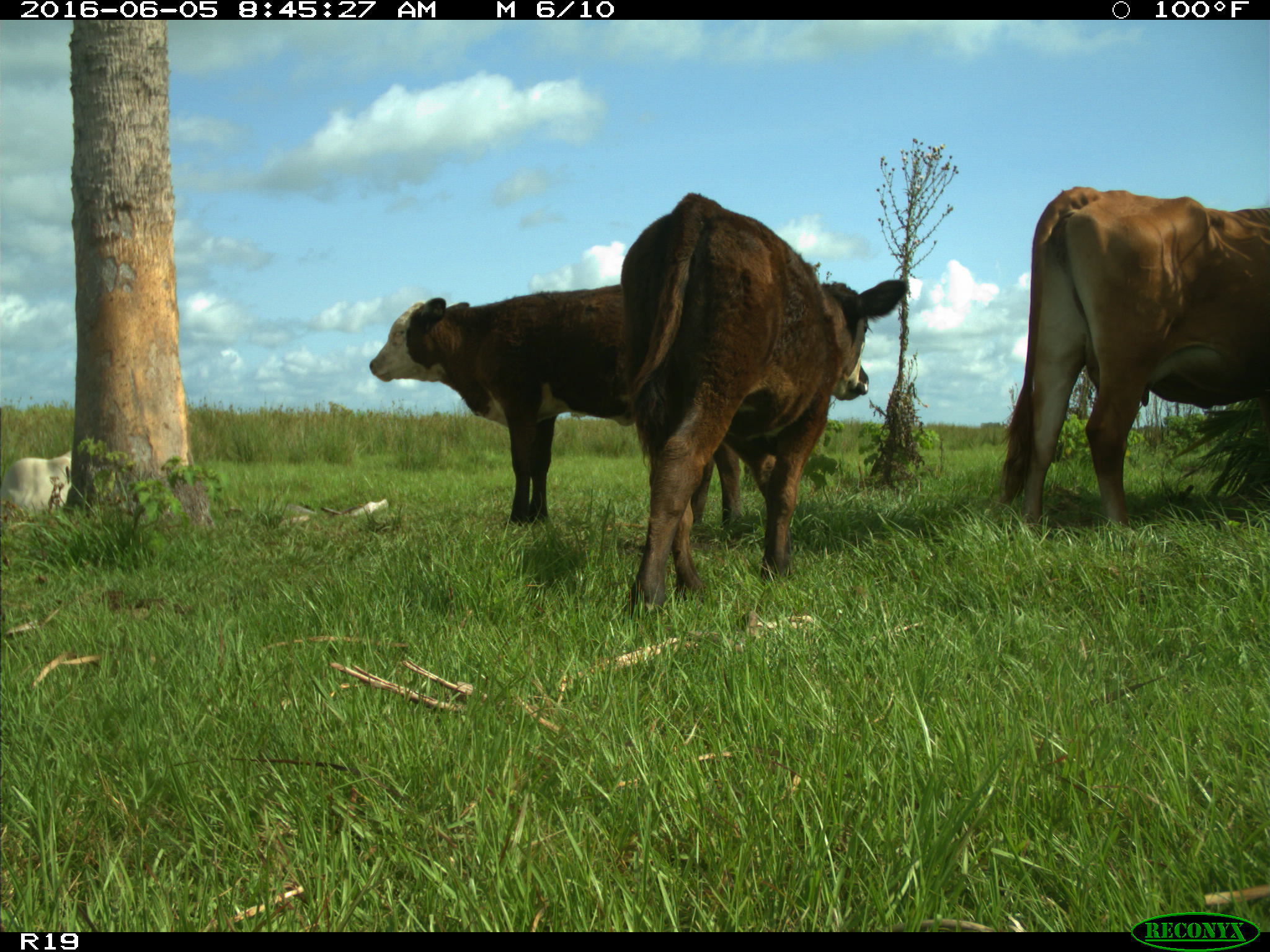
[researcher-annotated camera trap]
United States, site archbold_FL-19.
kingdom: Animalia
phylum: Chordata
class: Mammalia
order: Artiodactyla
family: Bovidae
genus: Bos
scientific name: Bos taurus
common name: domestic cow